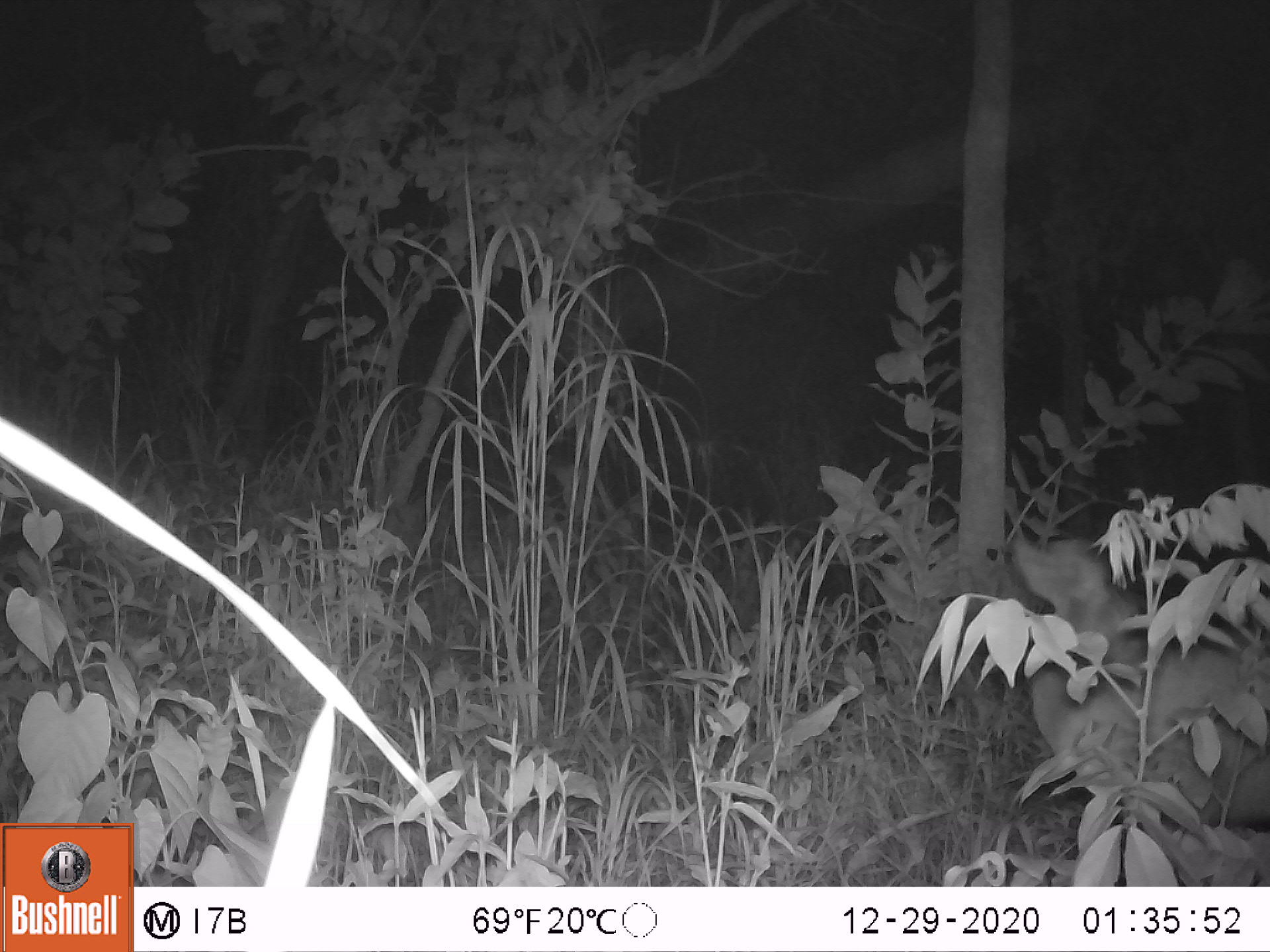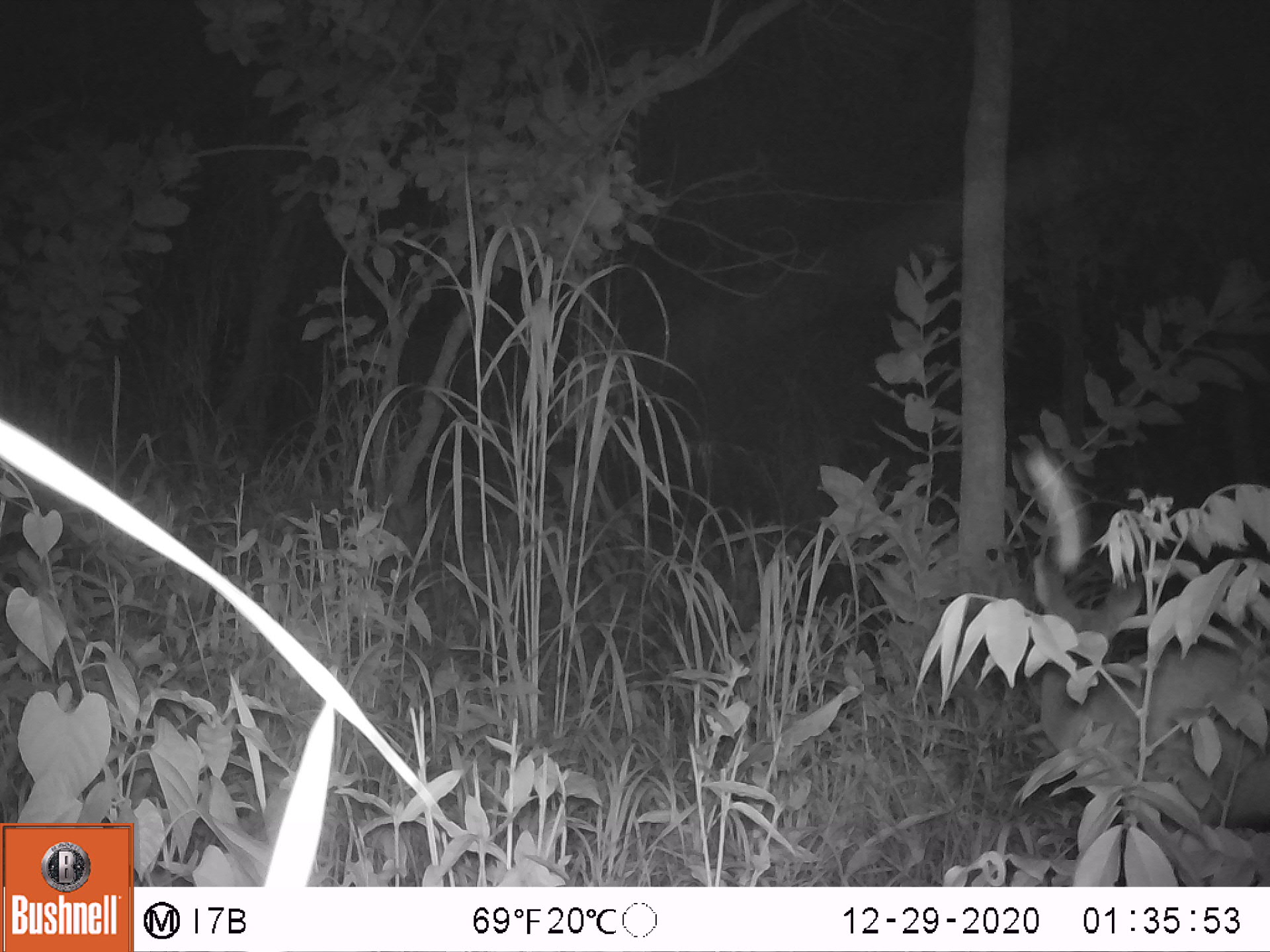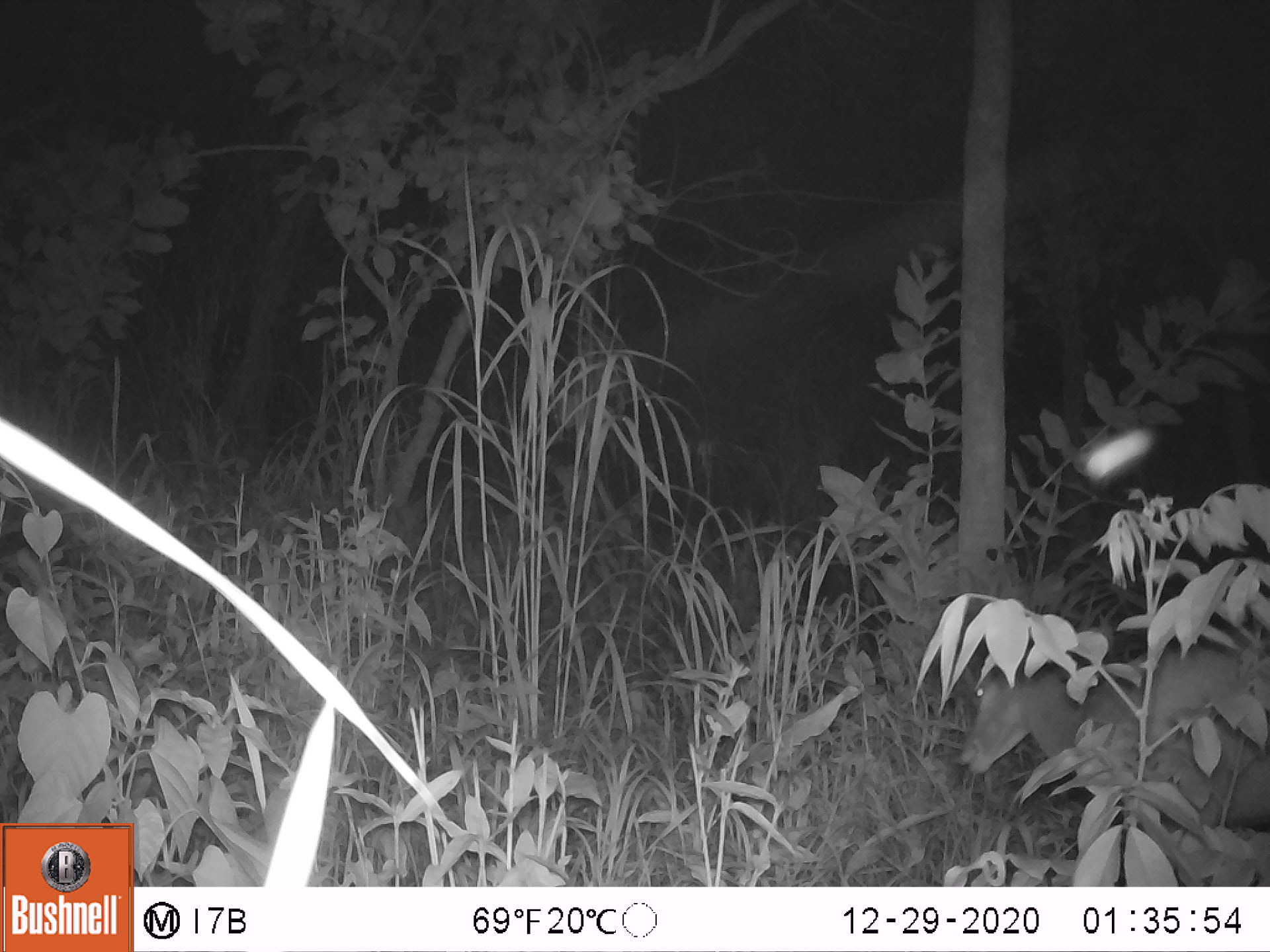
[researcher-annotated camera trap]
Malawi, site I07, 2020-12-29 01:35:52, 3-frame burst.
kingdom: Animalia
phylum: Chordata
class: Mammalia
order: Artiodactyla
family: Bovidae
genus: Tragelaphus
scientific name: Tragelaphus sylvaticus sylvaticus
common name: cape bushbuck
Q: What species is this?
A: Cape bushbuck (Tragelaphus sylvaticus sylvaticus).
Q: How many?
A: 1.